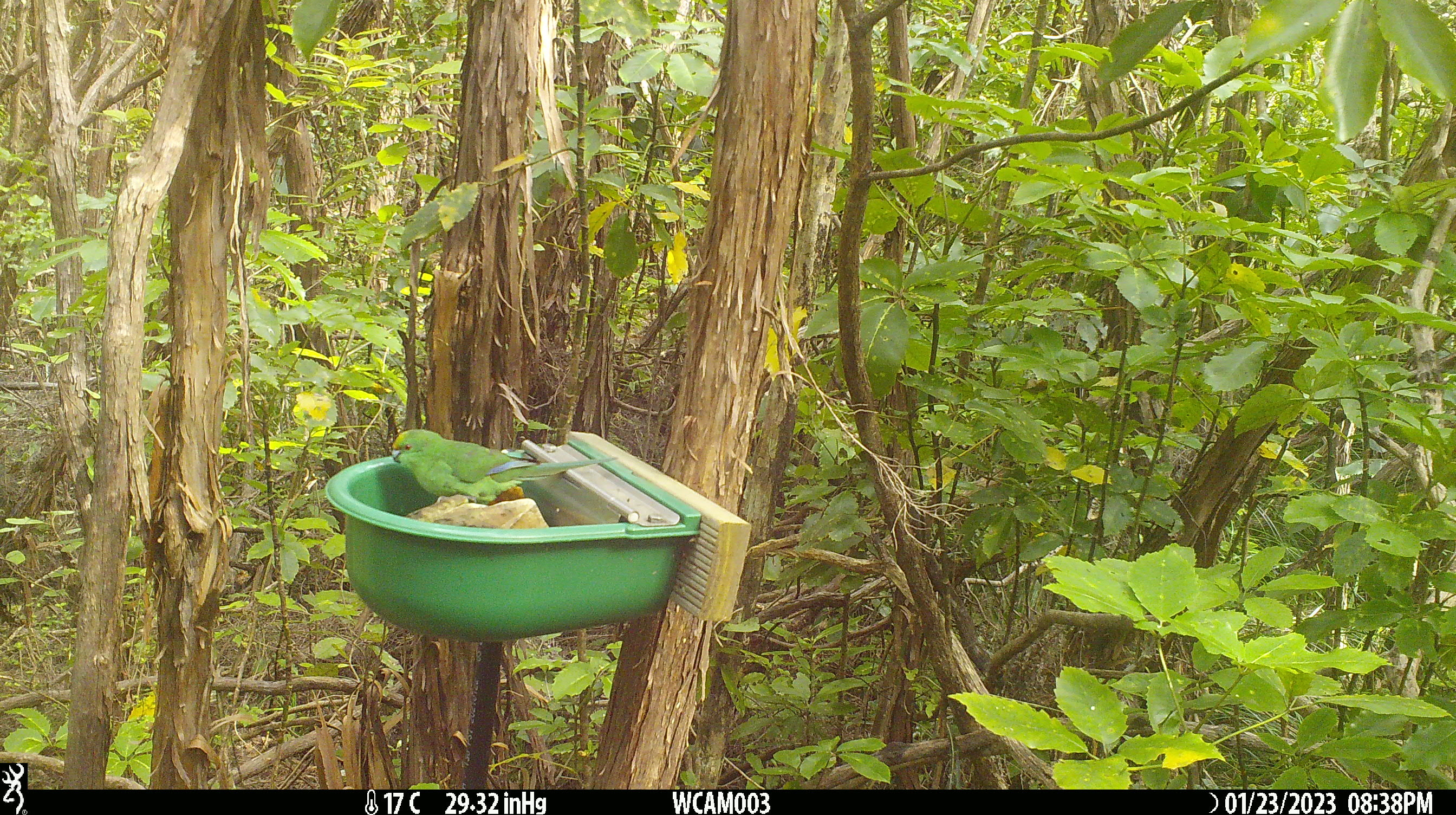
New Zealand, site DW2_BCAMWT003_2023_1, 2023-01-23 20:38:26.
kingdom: Animalia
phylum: Chordata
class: Aves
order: Psittaciformes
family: Psittaculidae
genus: Cyanoramphus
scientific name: Cyanoramphus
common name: parakeet